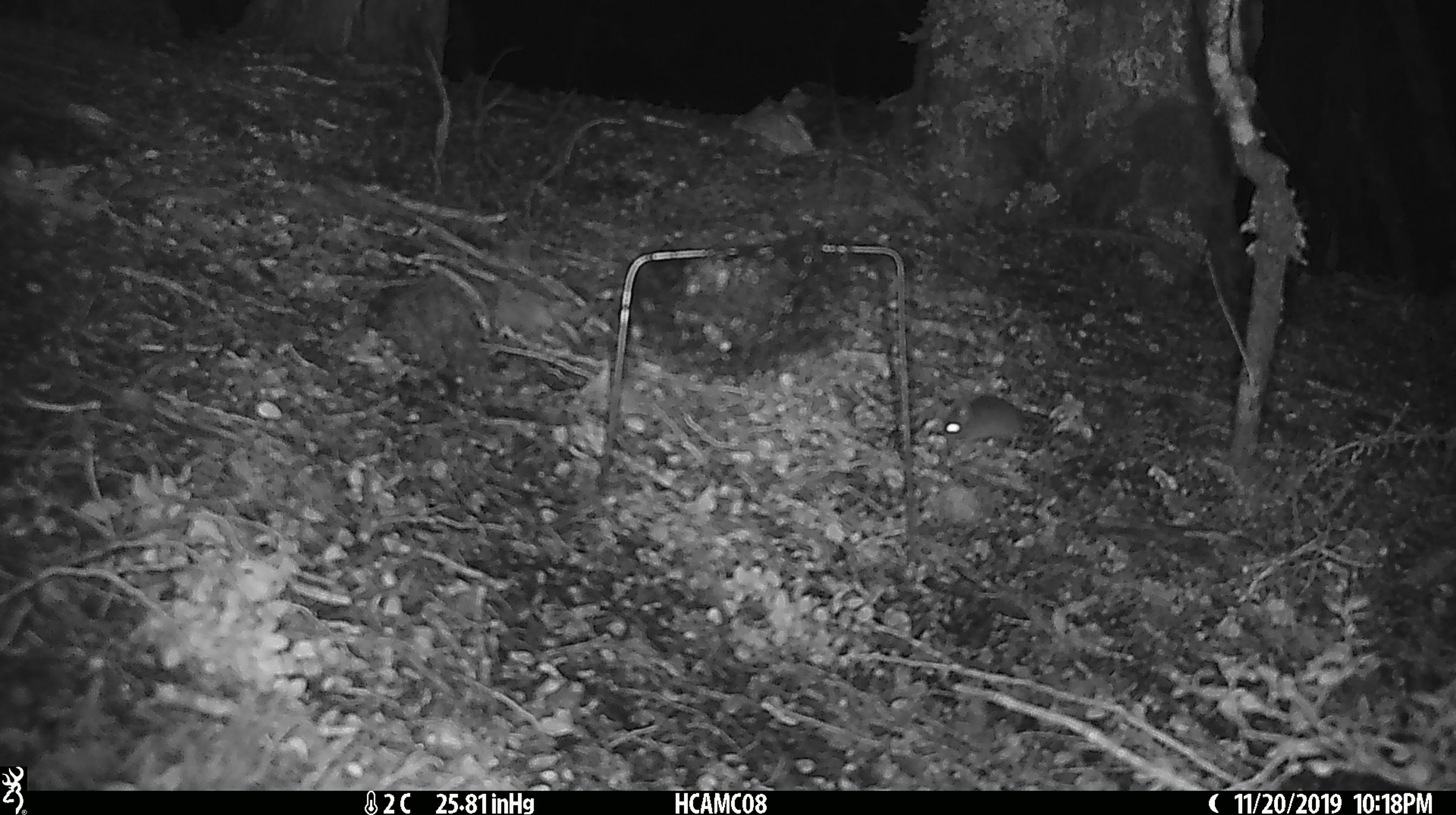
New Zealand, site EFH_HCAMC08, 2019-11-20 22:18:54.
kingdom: Animalia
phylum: Chordata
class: Mammalia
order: Rodentia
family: Muridae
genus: Mus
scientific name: Mus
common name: mouse